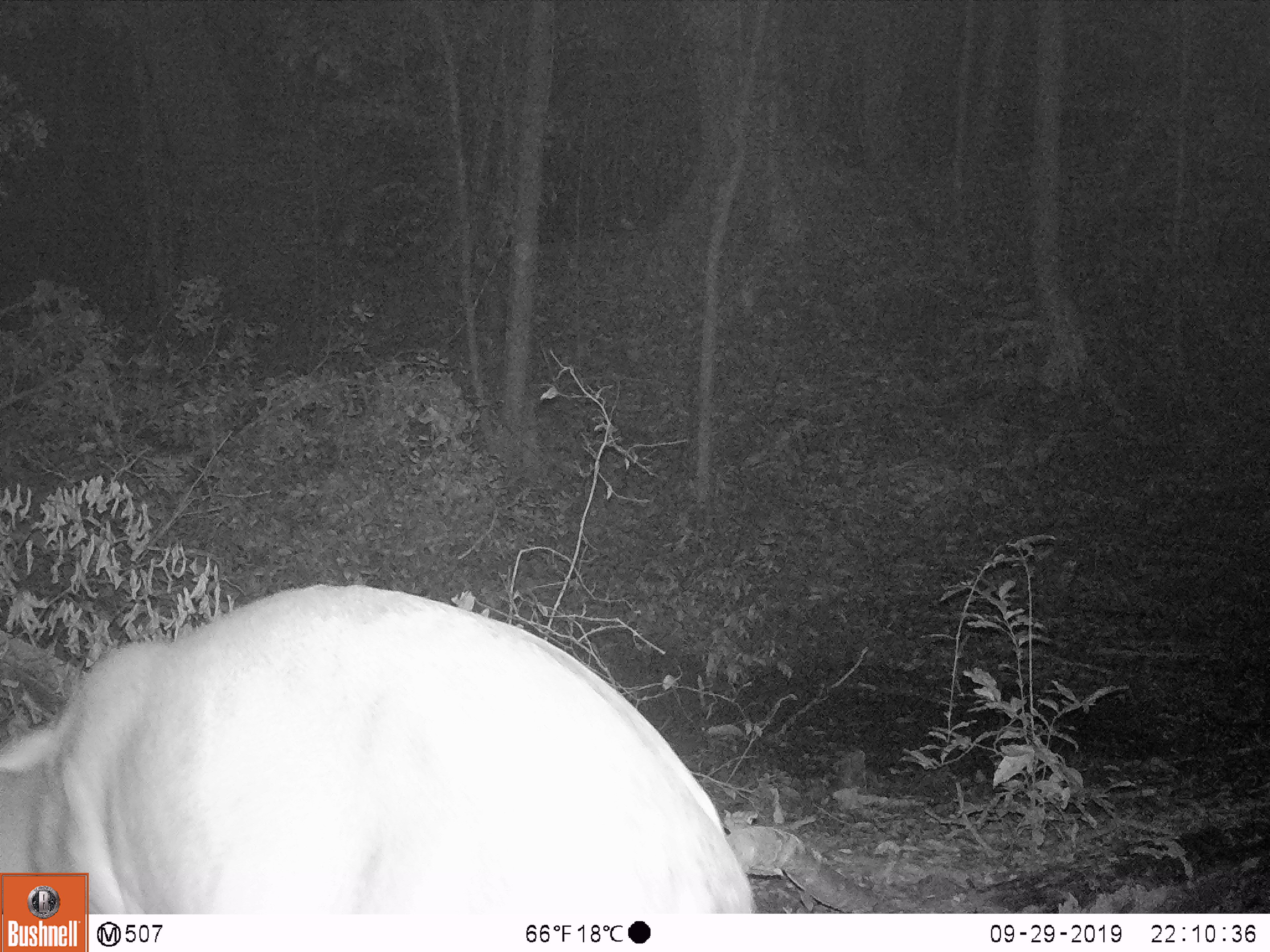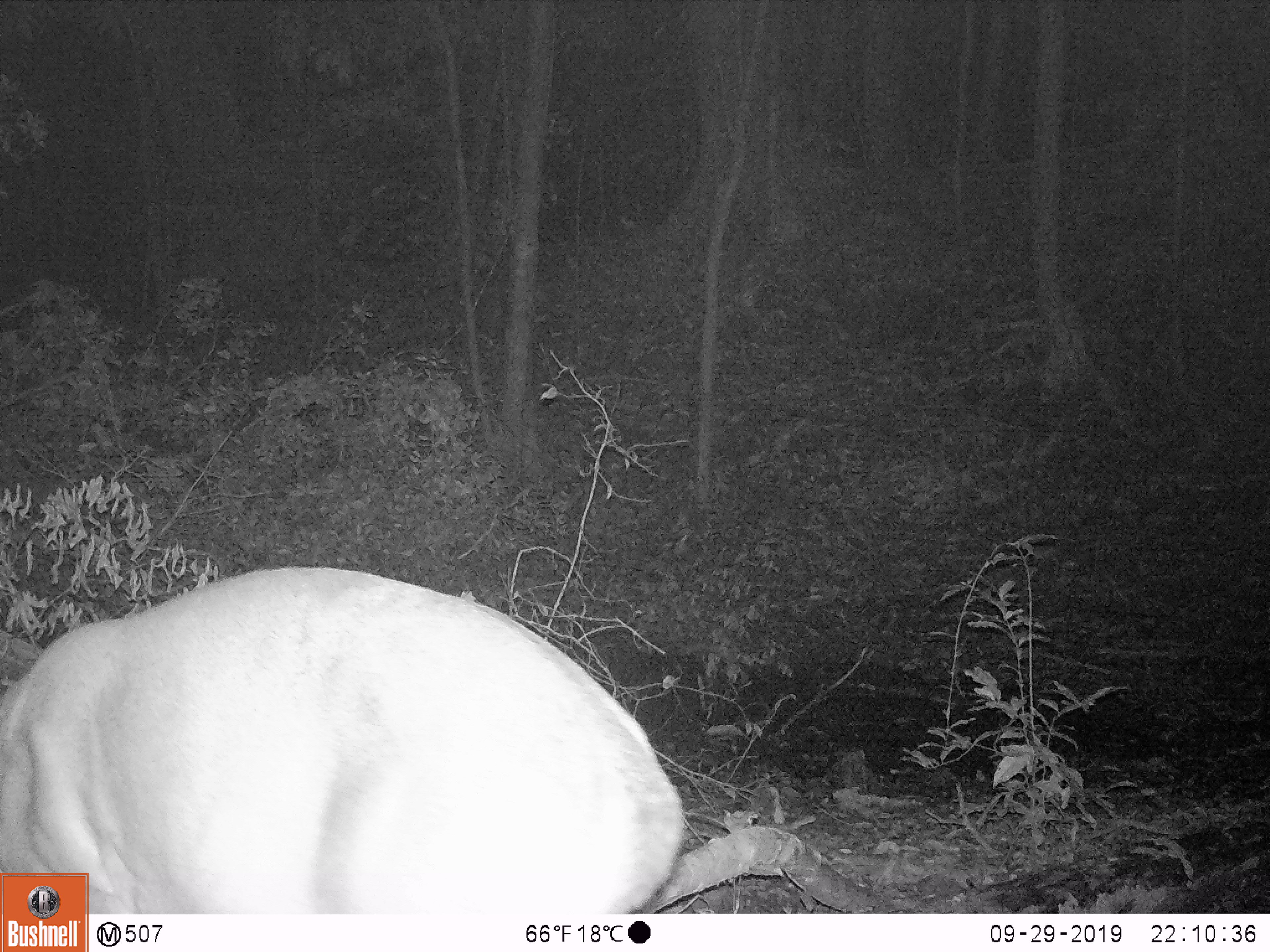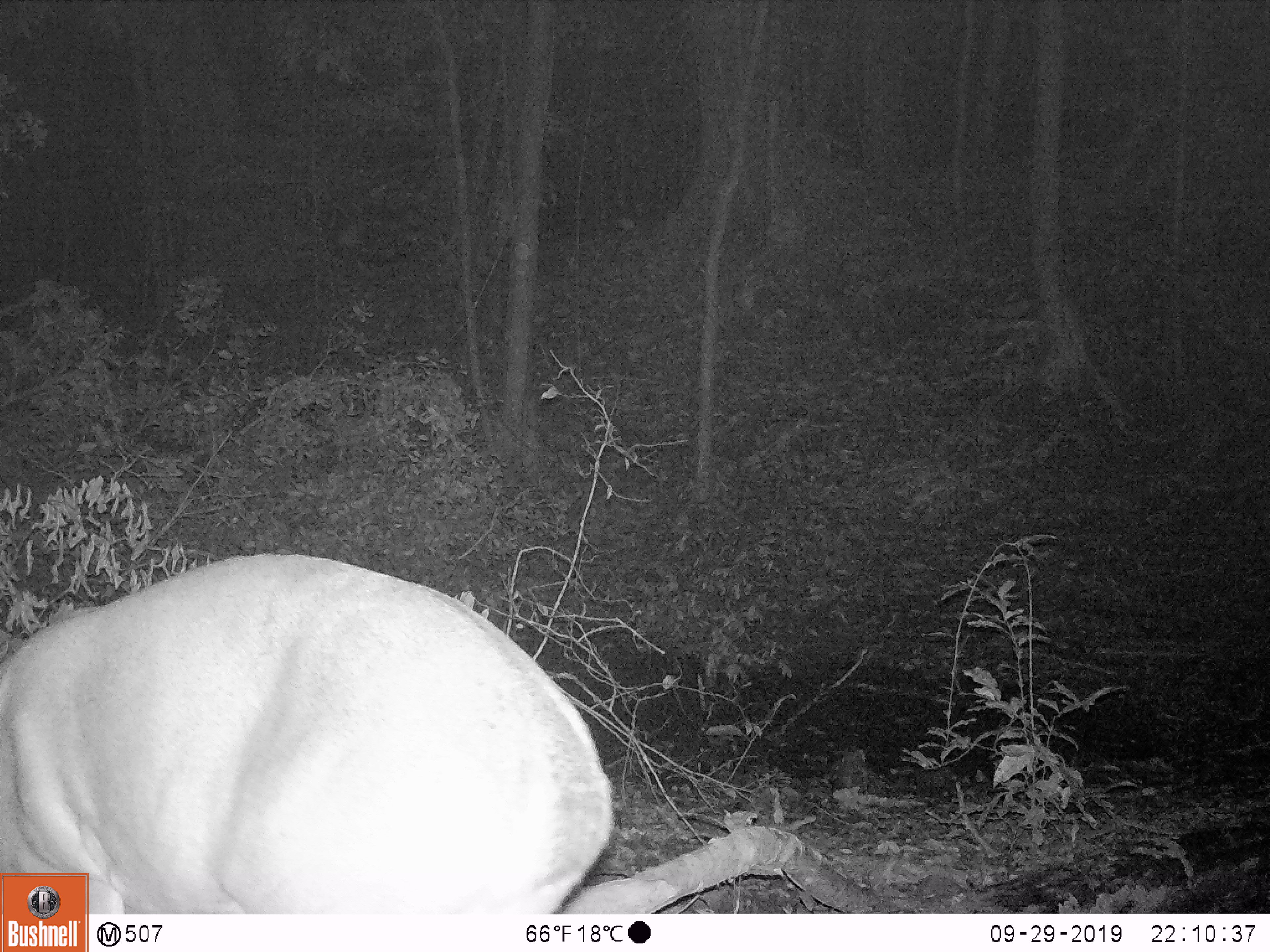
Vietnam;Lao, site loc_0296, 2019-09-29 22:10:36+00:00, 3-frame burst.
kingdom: Animalia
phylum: Chordata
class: Mammalia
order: Artiodactyla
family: Cervidae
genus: Muntiacus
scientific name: Muntiacus vuquangensis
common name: large-antlered muntjac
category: large antlered muntjac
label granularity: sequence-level